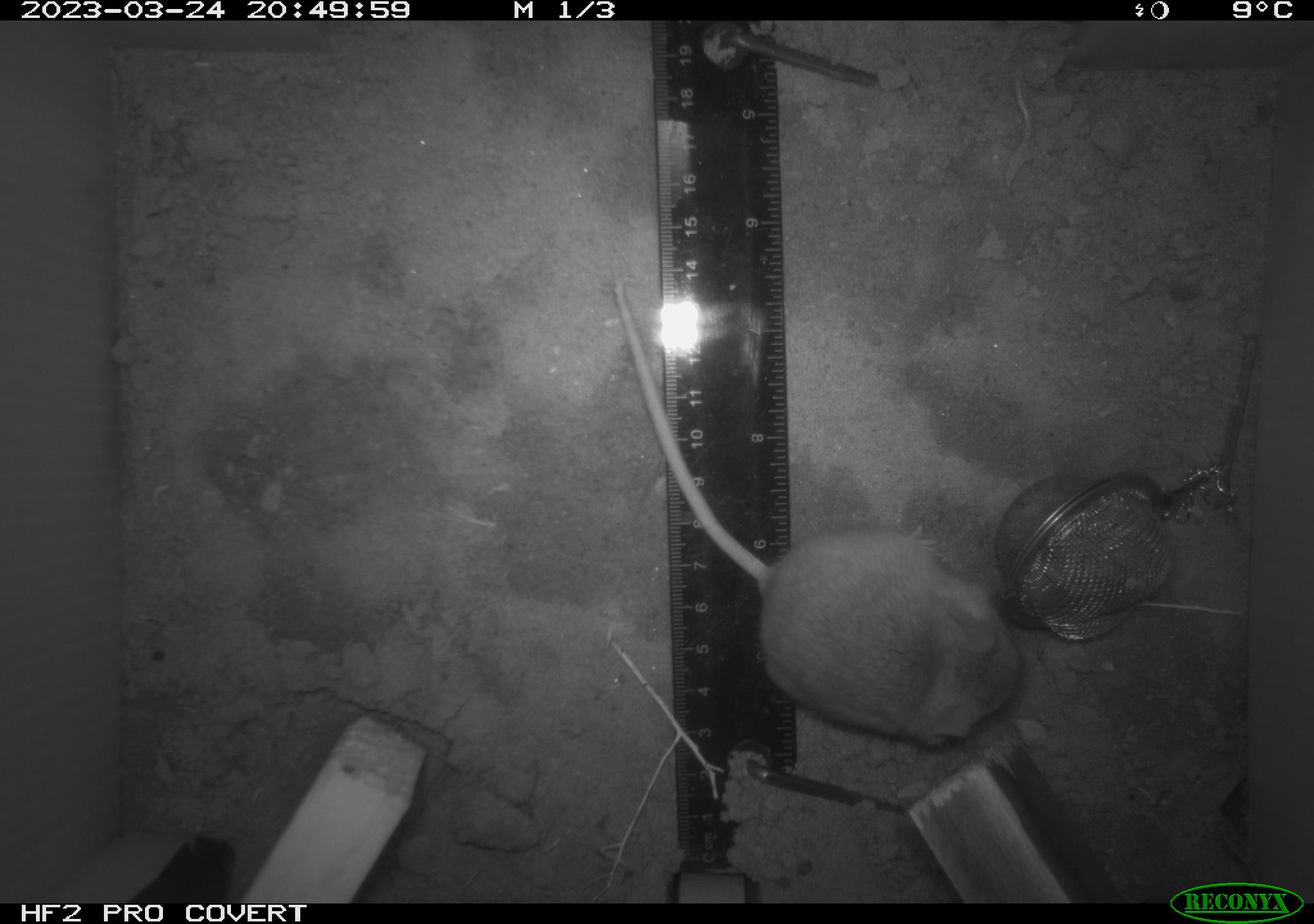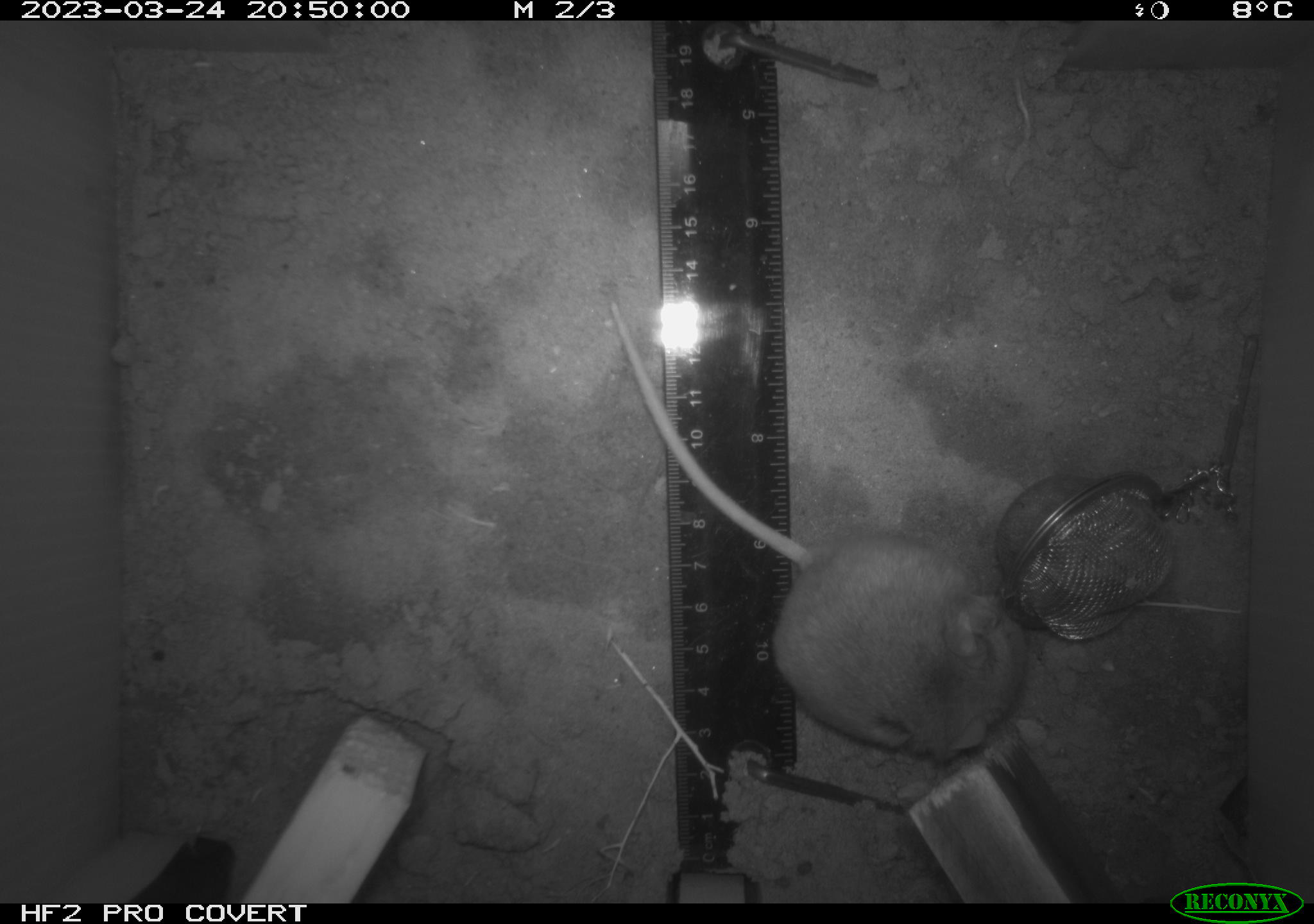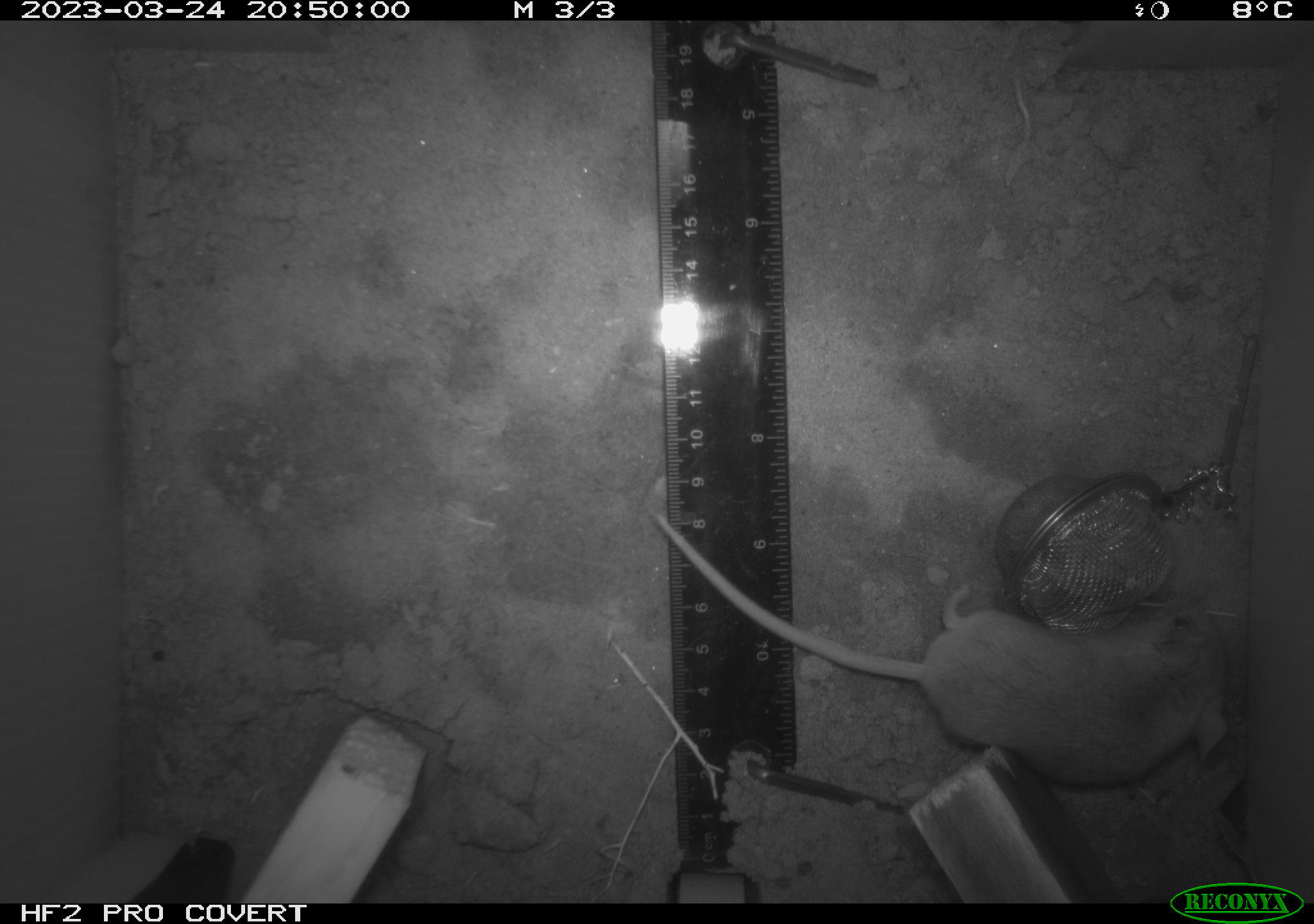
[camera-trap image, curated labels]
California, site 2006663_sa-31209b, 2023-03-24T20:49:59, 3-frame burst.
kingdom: Animalia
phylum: Chordata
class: Mammalia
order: Rodentia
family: Cricetidae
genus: Peromyscus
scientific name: Peromyscus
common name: deer mice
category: peromyscus species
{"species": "peromyscus species (deer mice) (Peromyscus)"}